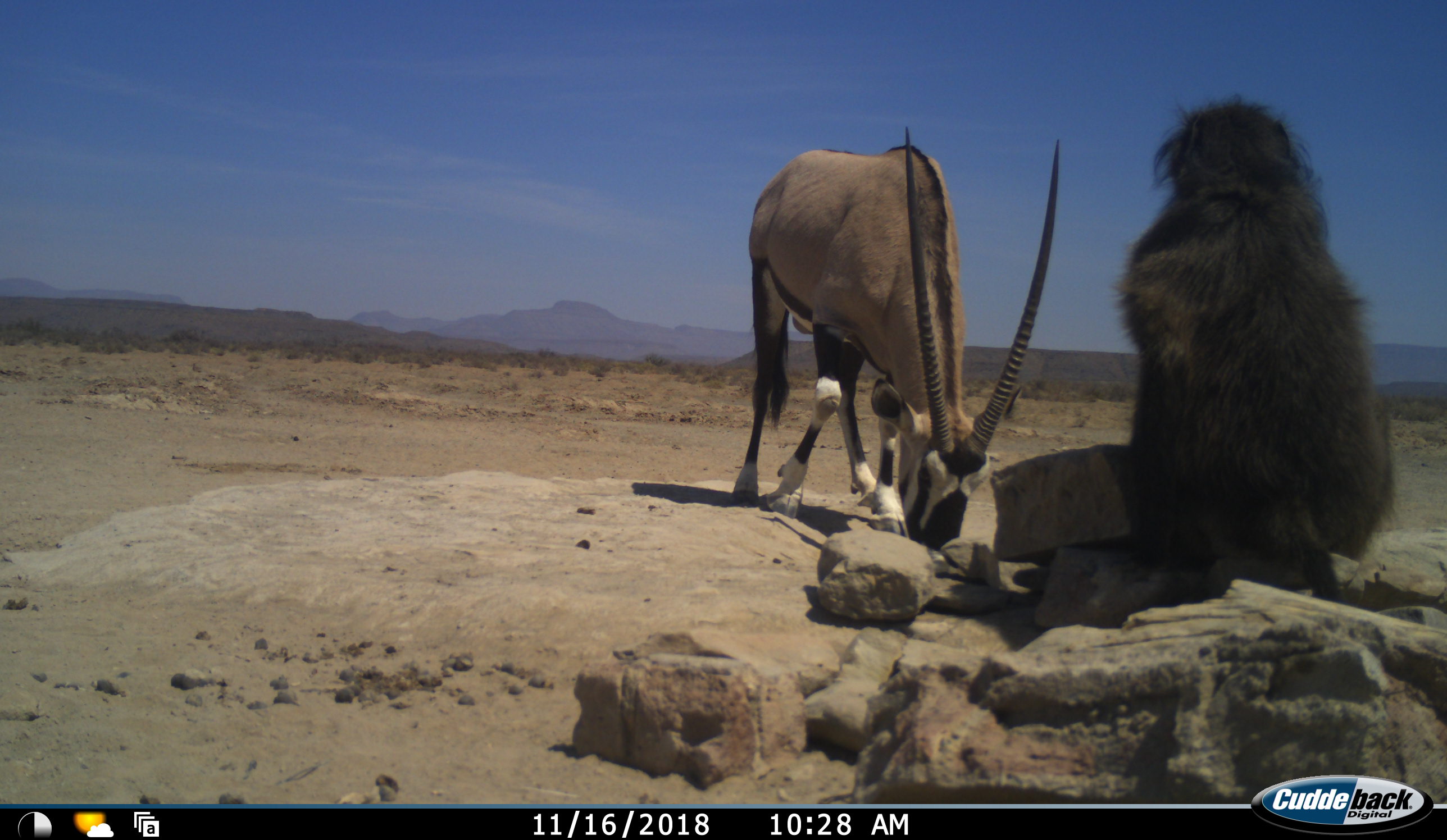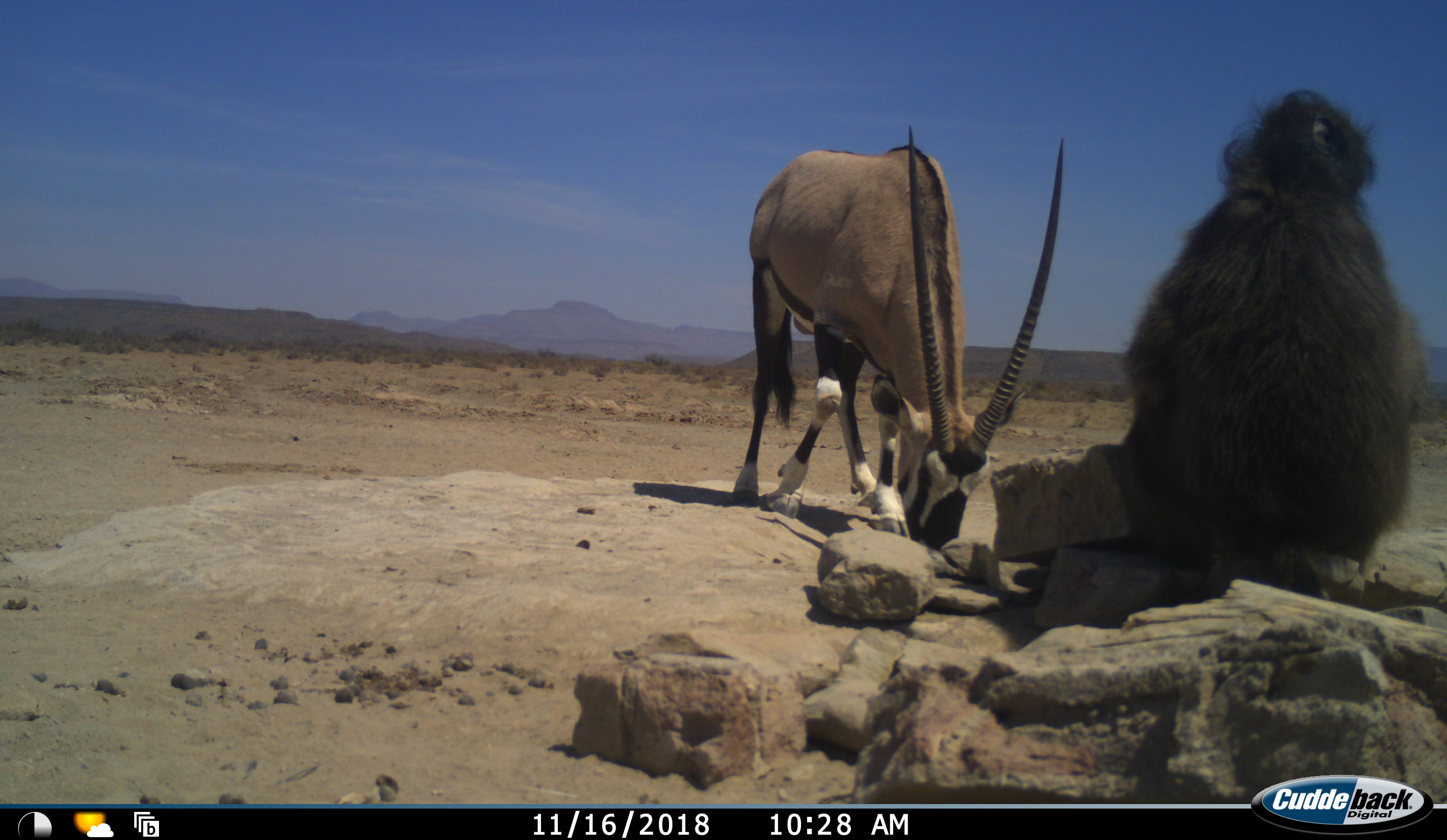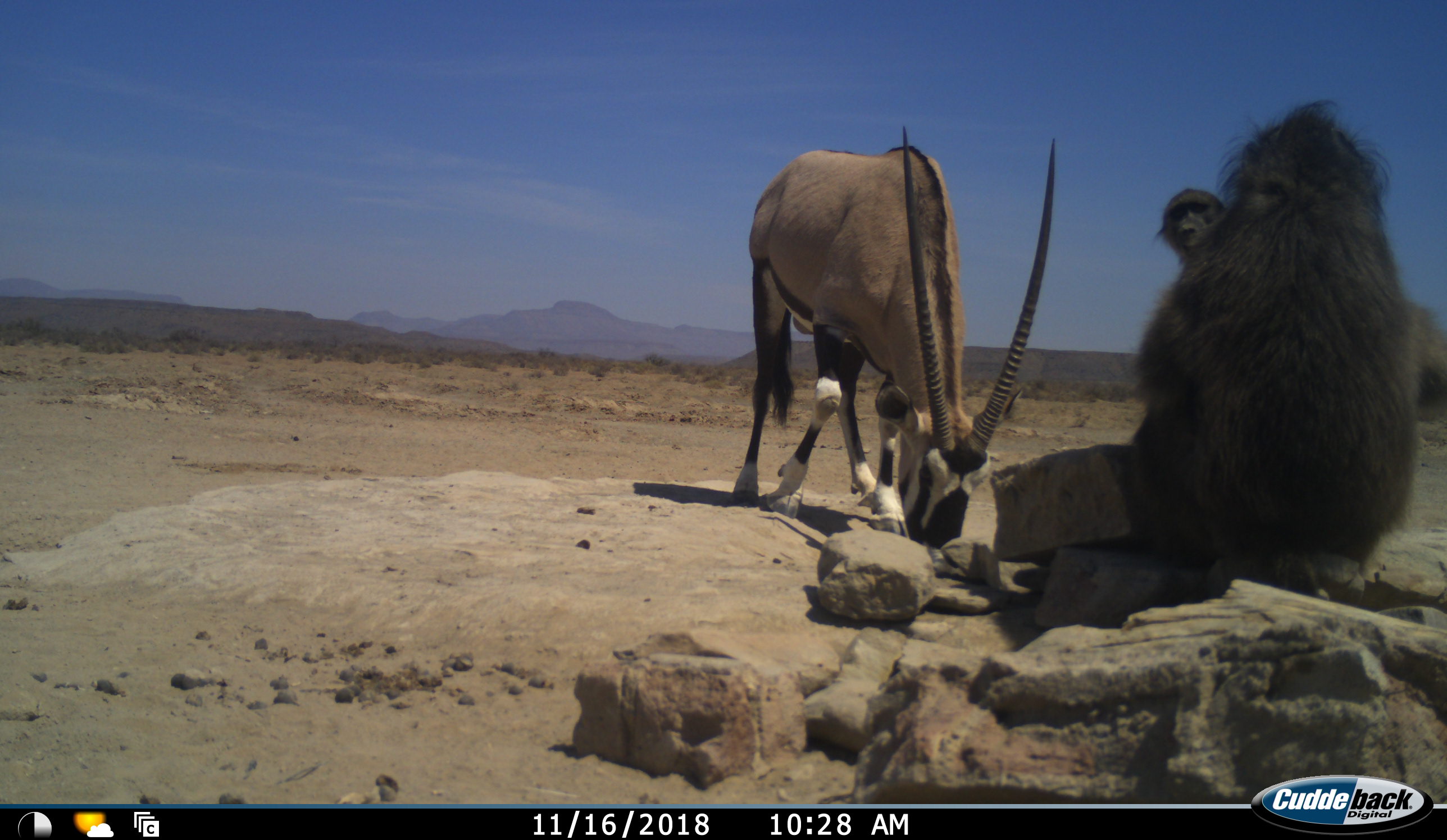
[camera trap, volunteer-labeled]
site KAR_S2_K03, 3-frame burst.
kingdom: Animalia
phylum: Chordata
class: Mammalia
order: Primates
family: Cercopithecidae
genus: Papio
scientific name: Papio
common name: baboon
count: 2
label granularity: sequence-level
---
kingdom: Animalia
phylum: Chordata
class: Mammalia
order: Artiodactyla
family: Bovidae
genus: Oryx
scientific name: Oryx gazella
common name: gemsbok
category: oryx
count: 1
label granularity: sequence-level